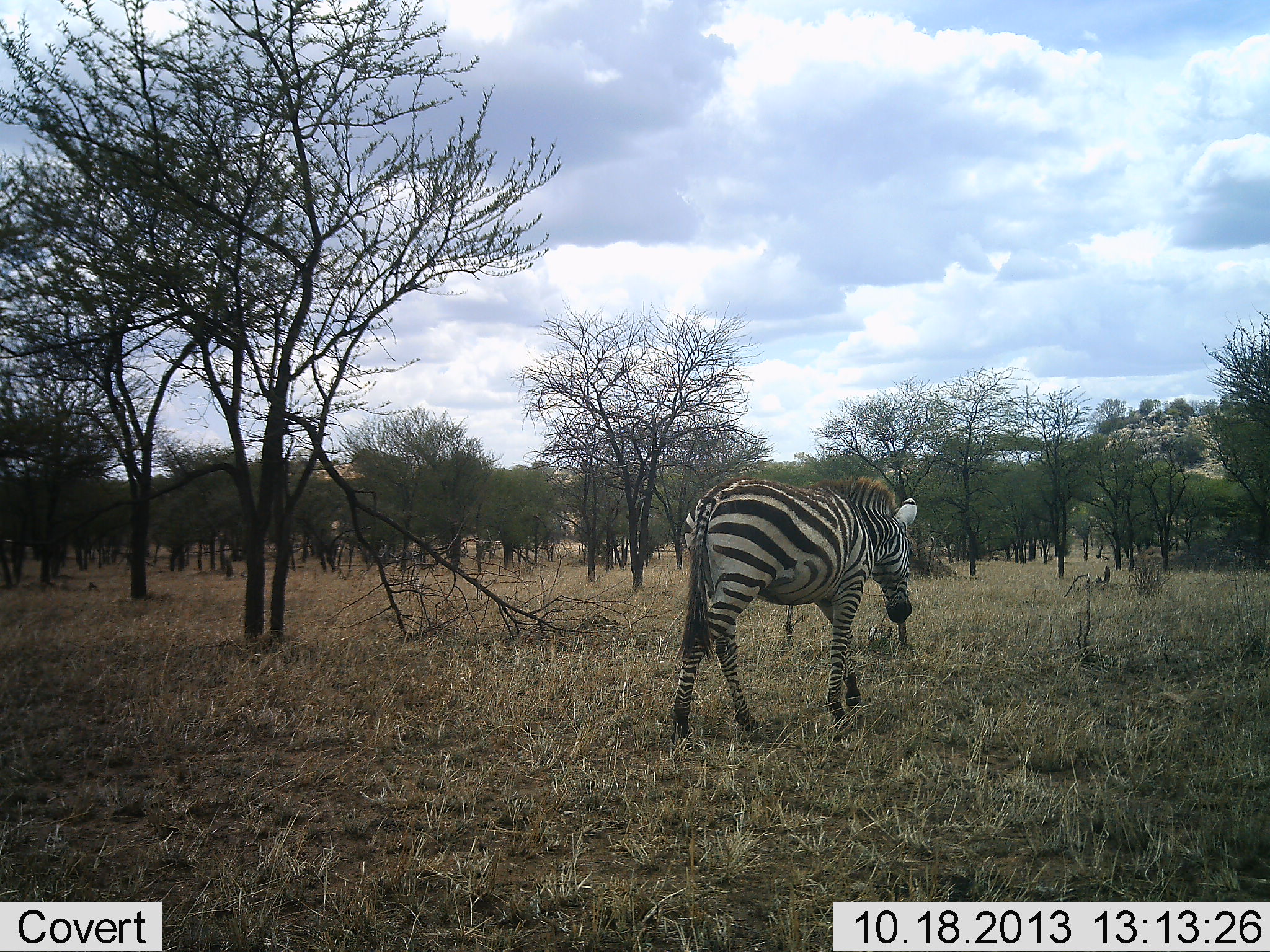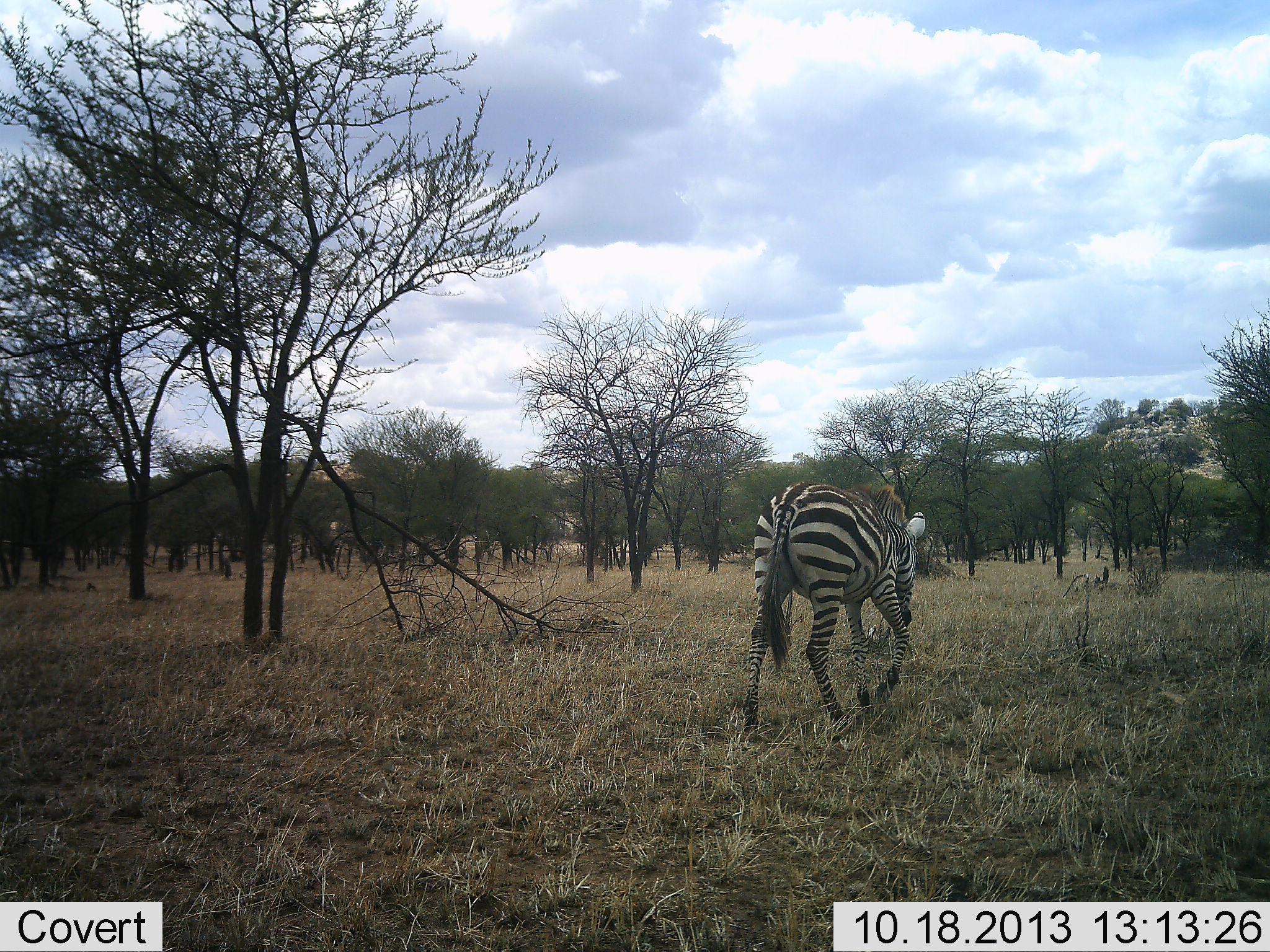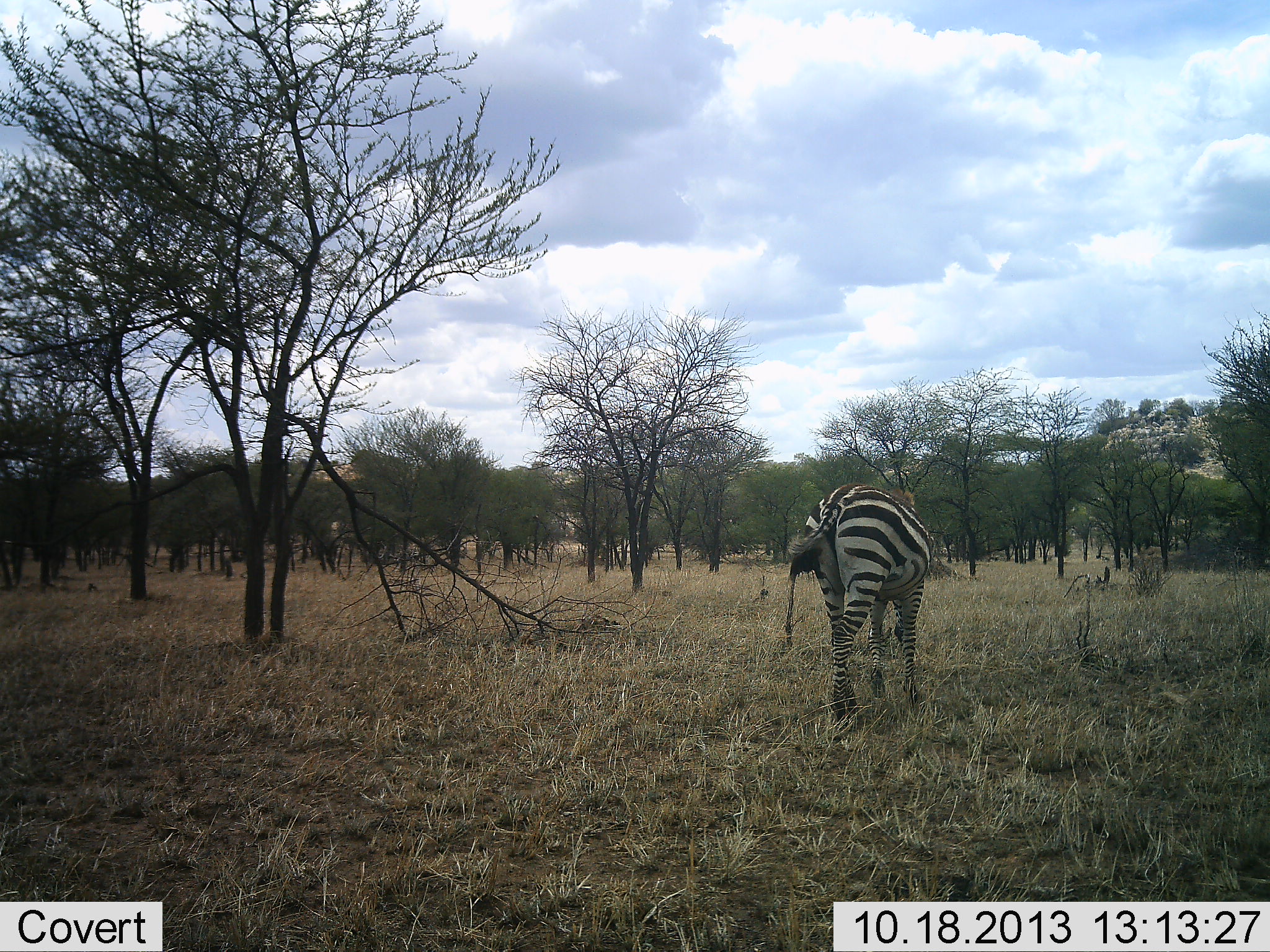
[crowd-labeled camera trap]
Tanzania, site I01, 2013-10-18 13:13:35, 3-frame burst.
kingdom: Animalia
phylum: Chordata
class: Mammalia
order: Perissodactyla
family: Equidae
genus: Equus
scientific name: Equus quagga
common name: plains zebra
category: zebra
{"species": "zebra (plains zebra) (Equus quagga)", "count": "1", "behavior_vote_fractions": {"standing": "0%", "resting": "0%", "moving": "100%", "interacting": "0%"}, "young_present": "0%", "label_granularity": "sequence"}